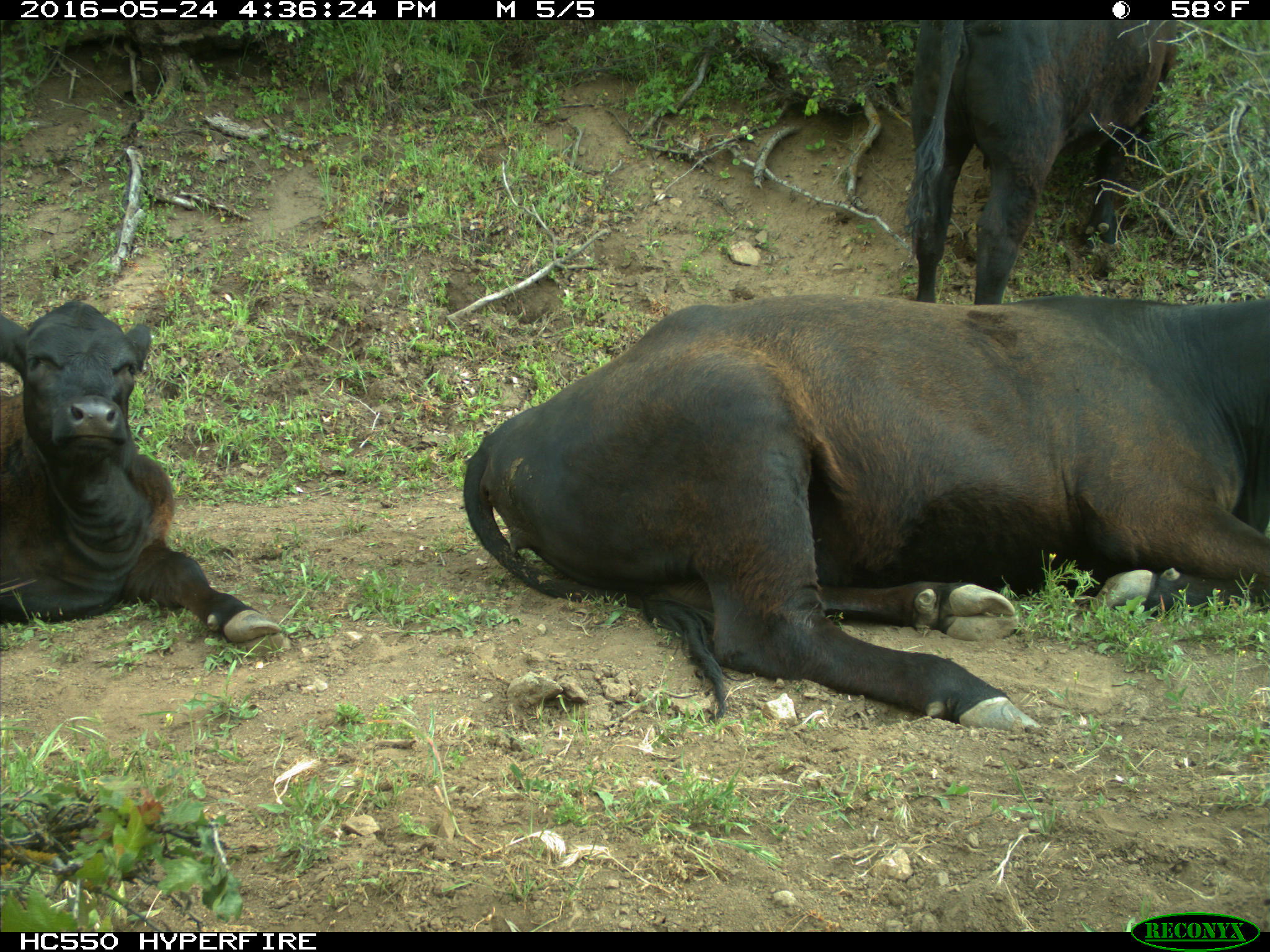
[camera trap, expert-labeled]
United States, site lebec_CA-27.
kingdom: Animalia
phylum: Chordata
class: Mammalia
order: Artiodactyla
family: Bovidae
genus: Bos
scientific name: Bos taurus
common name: domestic cow